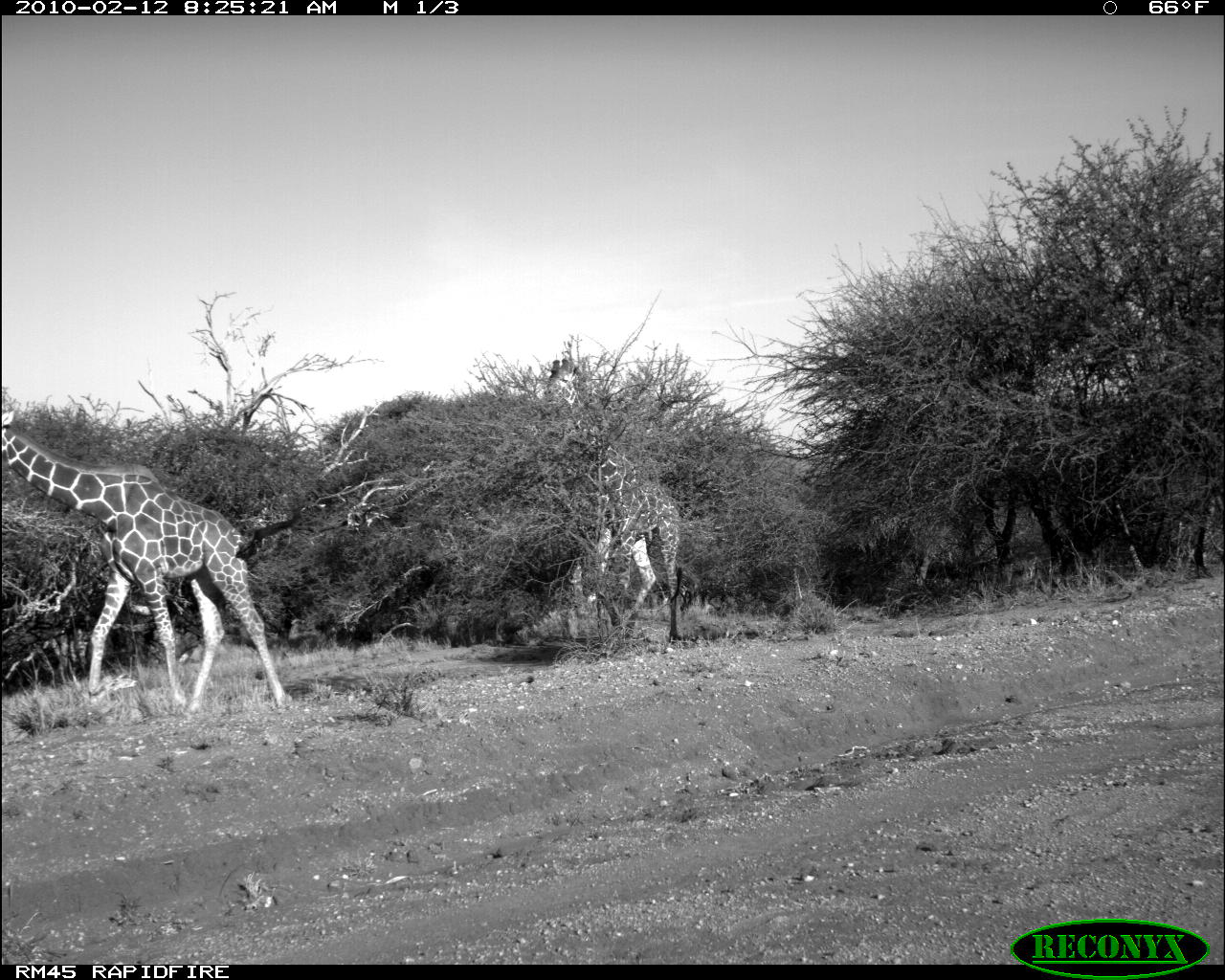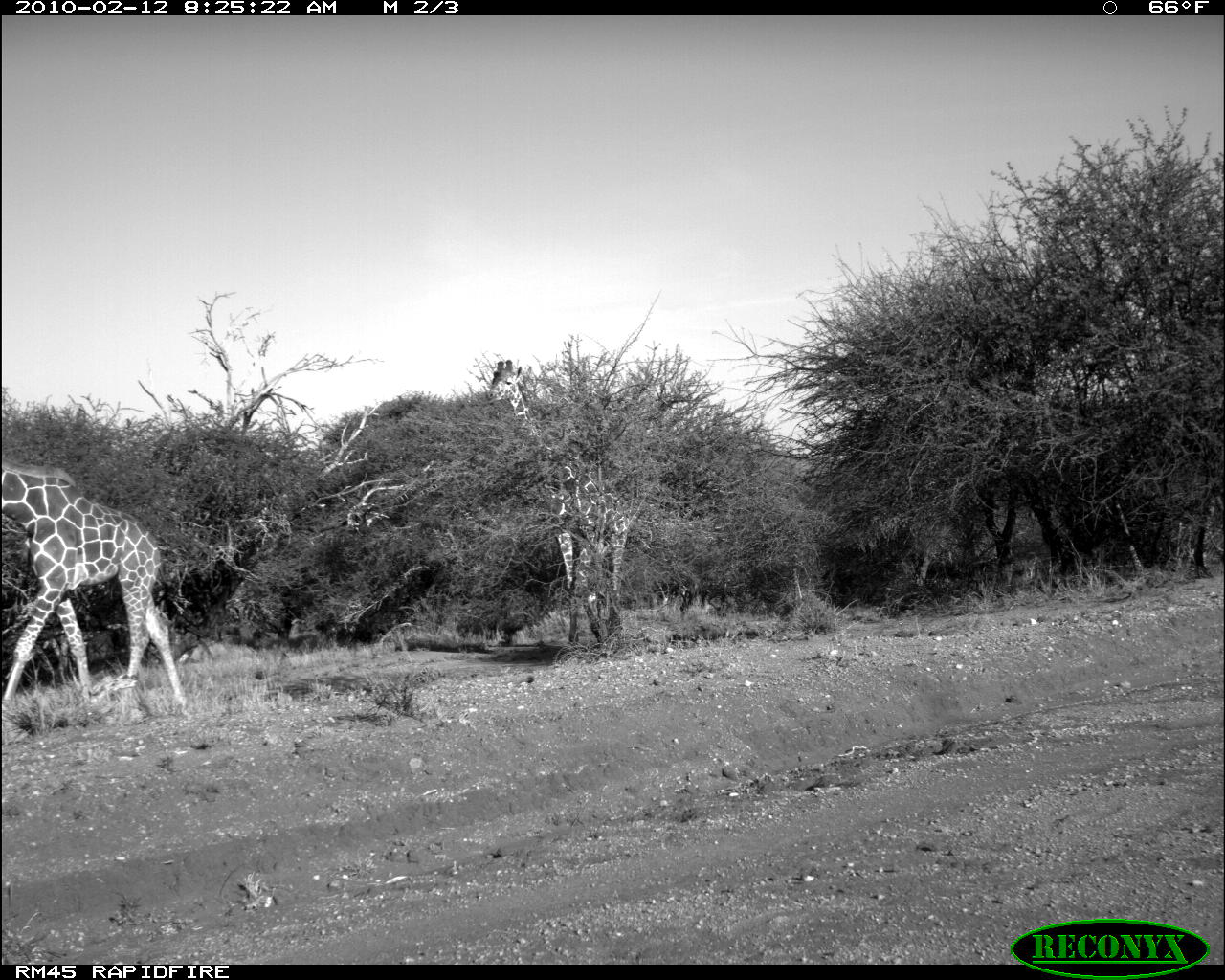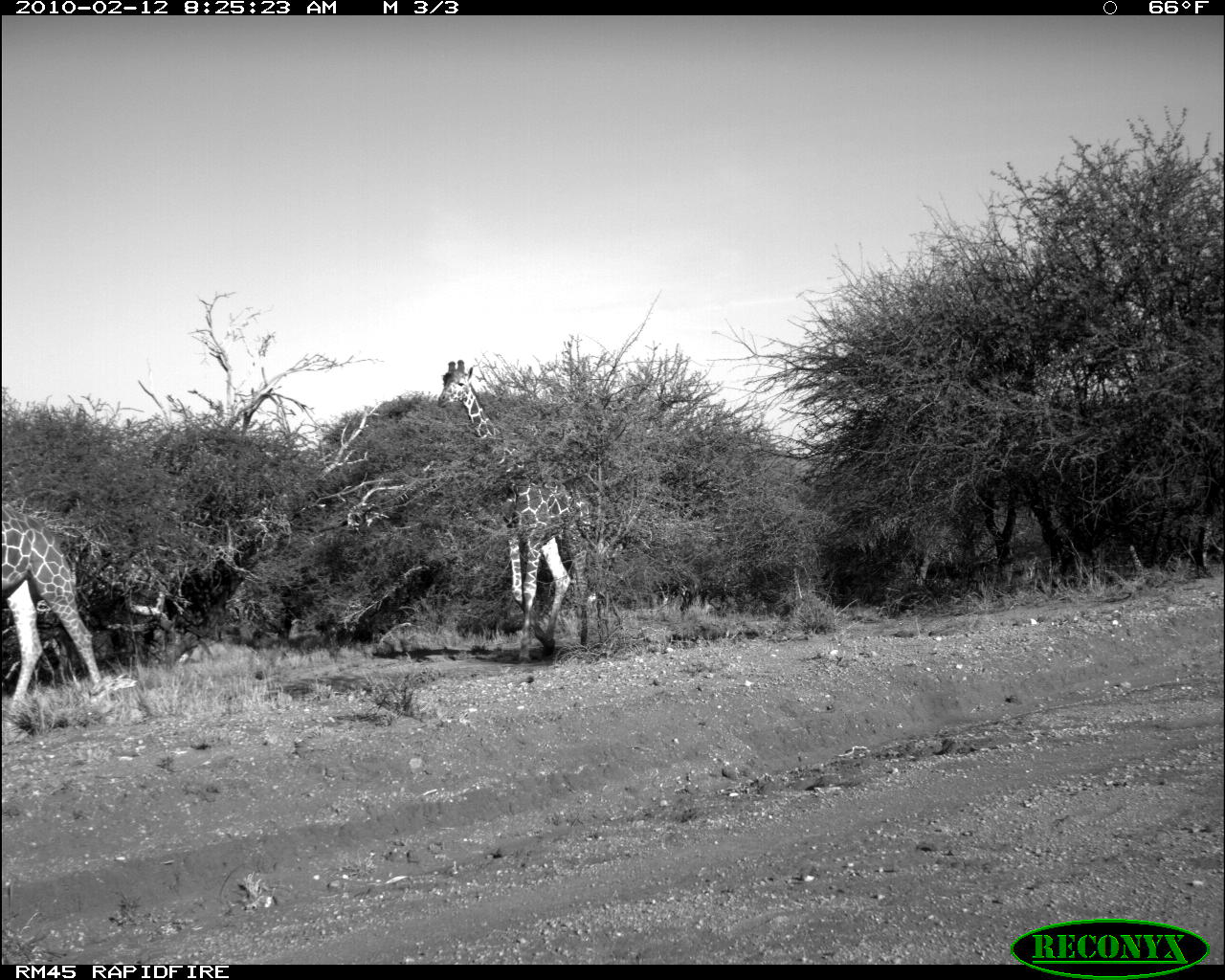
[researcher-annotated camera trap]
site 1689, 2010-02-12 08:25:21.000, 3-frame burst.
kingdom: Animalia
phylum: Chordata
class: Mammalia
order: Artiodactyla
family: Giraffidae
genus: Giraffa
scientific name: Giraffa camelopardalis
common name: giraffe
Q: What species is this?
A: Giraffa camelopardalis (giraffe).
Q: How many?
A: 2.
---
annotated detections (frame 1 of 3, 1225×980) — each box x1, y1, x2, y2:
giraffa camelopardalis: 0, 409, 292, 714; 545, 358, 681, 652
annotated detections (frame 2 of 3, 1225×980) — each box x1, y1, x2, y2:
giraffa camelopardalis: 2, 456, 188, 718; 487, 360, 633, 647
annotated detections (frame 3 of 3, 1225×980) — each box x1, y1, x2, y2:
giraffa camelopardalis: 436, 359, 594, 667; 1, 504, 108, 740